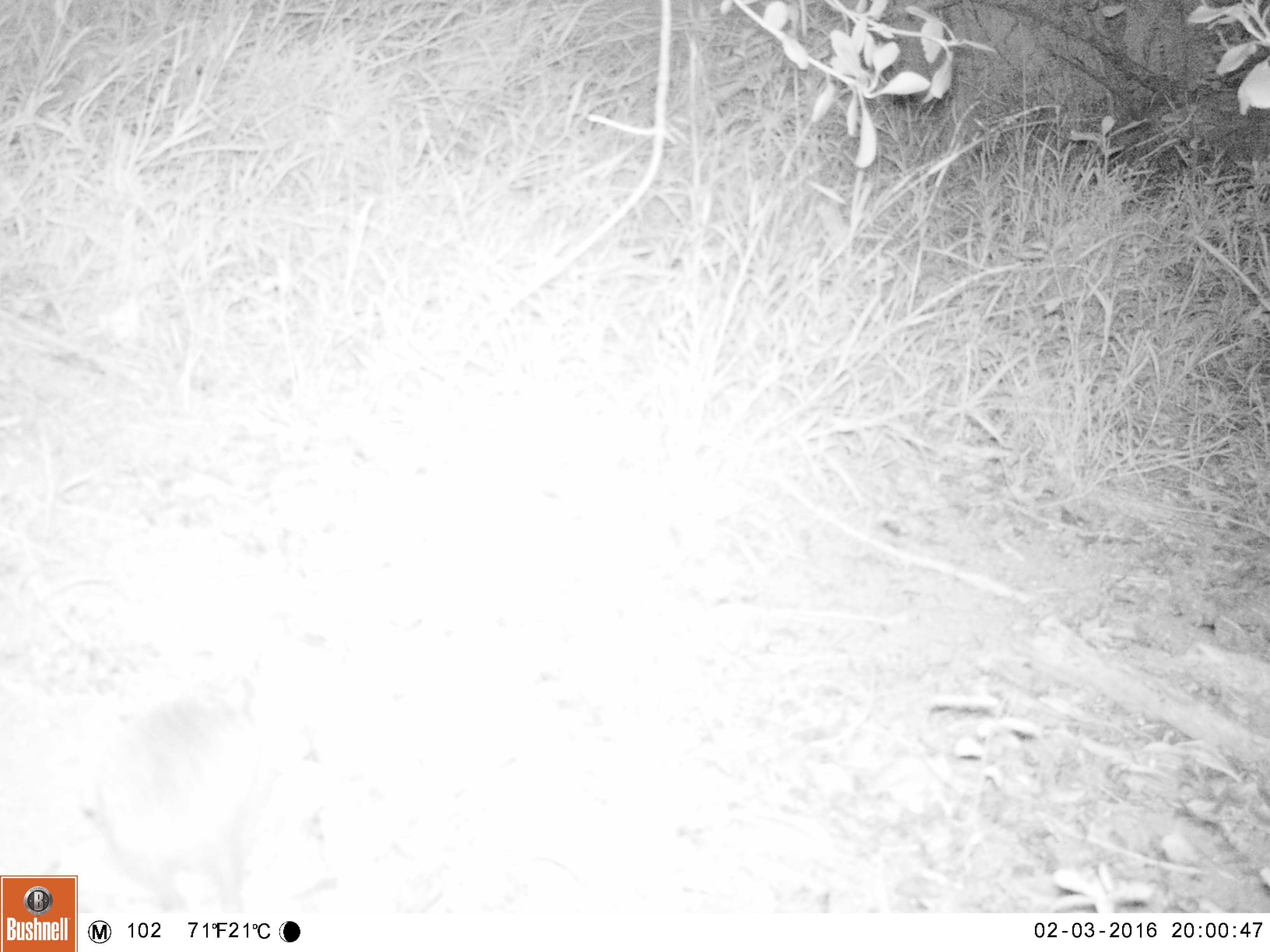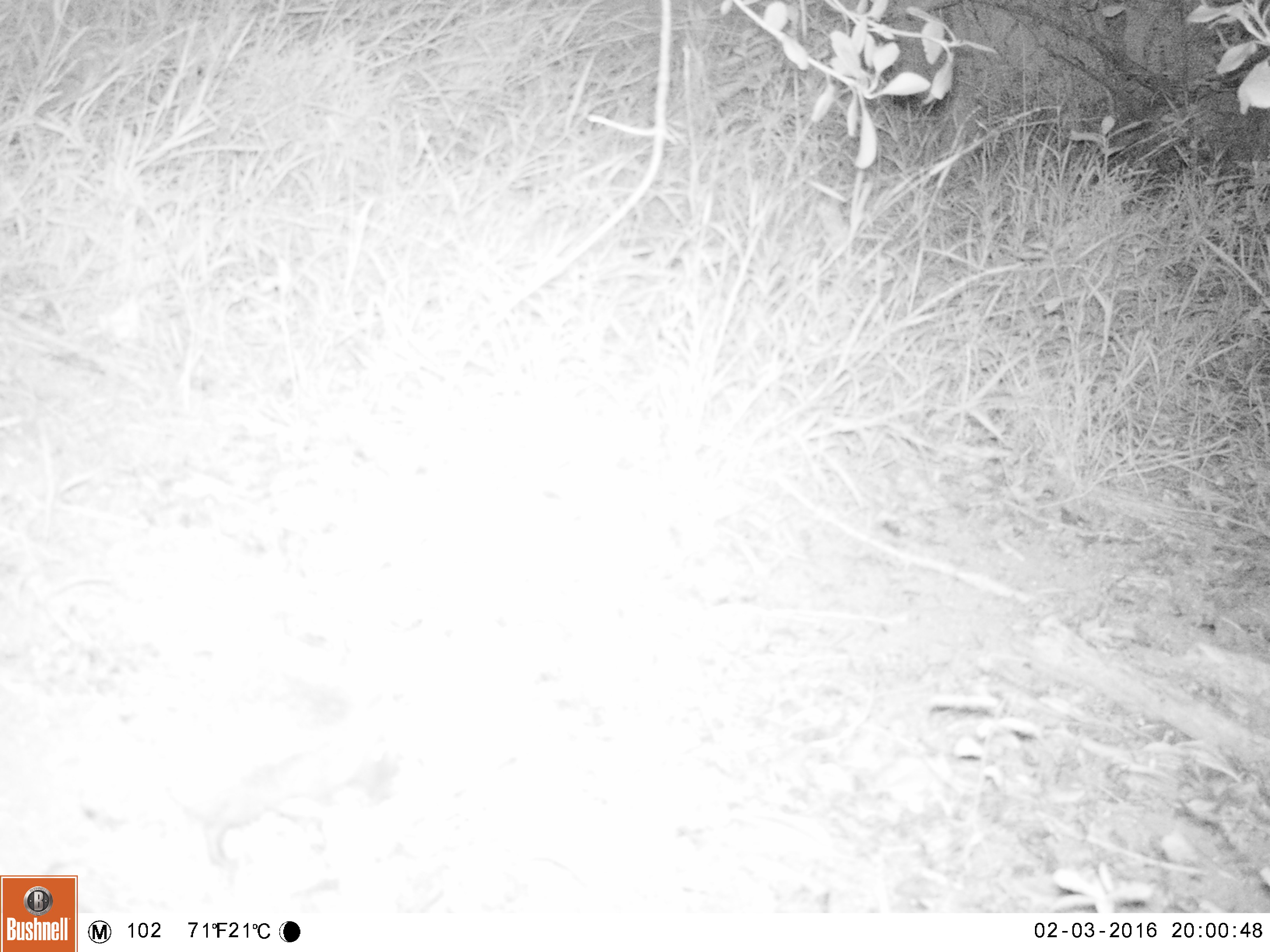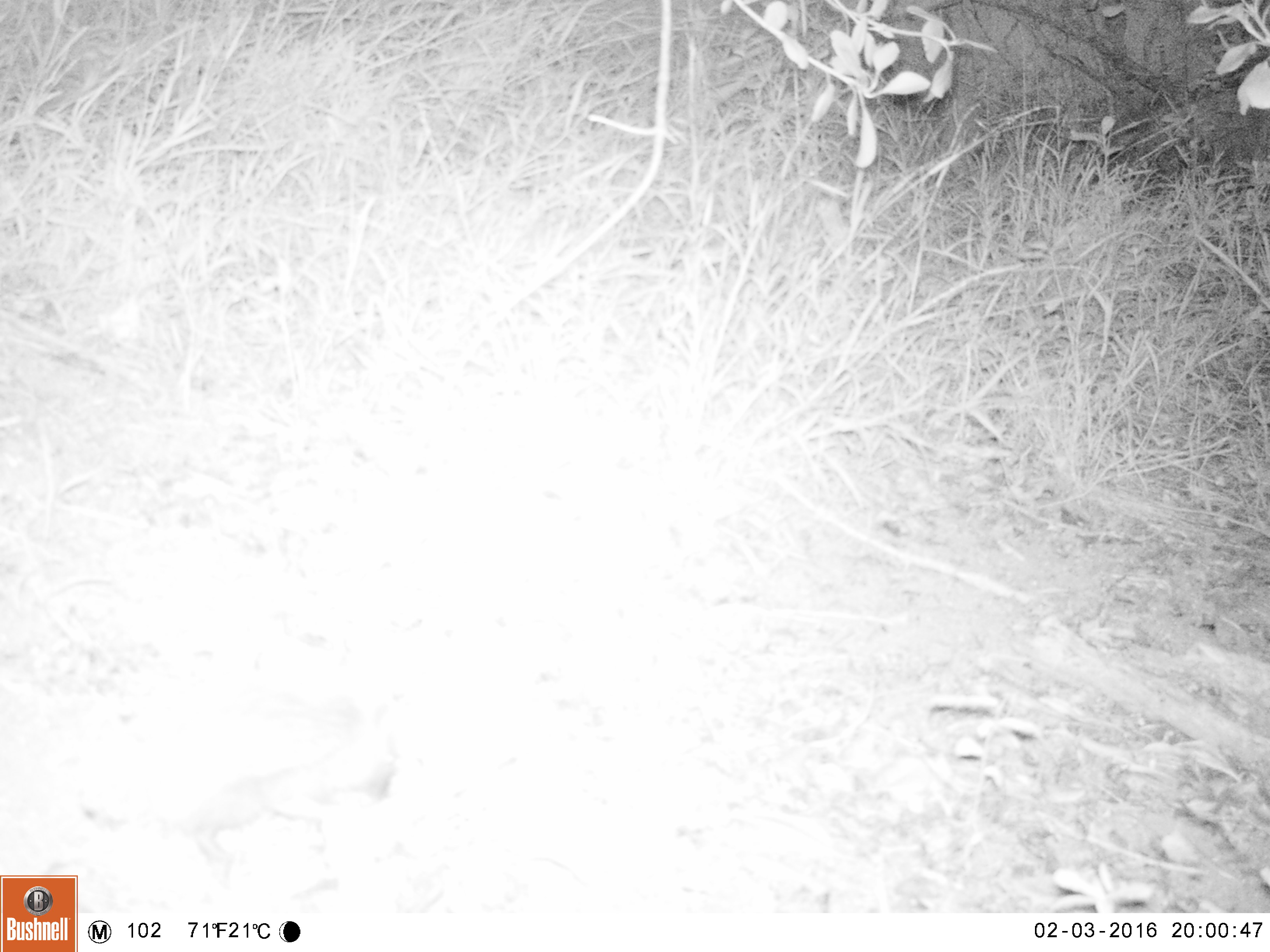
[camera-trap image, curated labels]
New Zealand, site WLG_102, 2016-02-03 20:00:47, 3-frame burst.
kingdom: Animalia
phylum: Chordata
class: Mammalia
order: Eulipotyphla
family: Erinaceidae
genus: Erinaceus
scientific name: Erinaceus europaeus europaeus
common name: european hedgehog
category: hedgehog